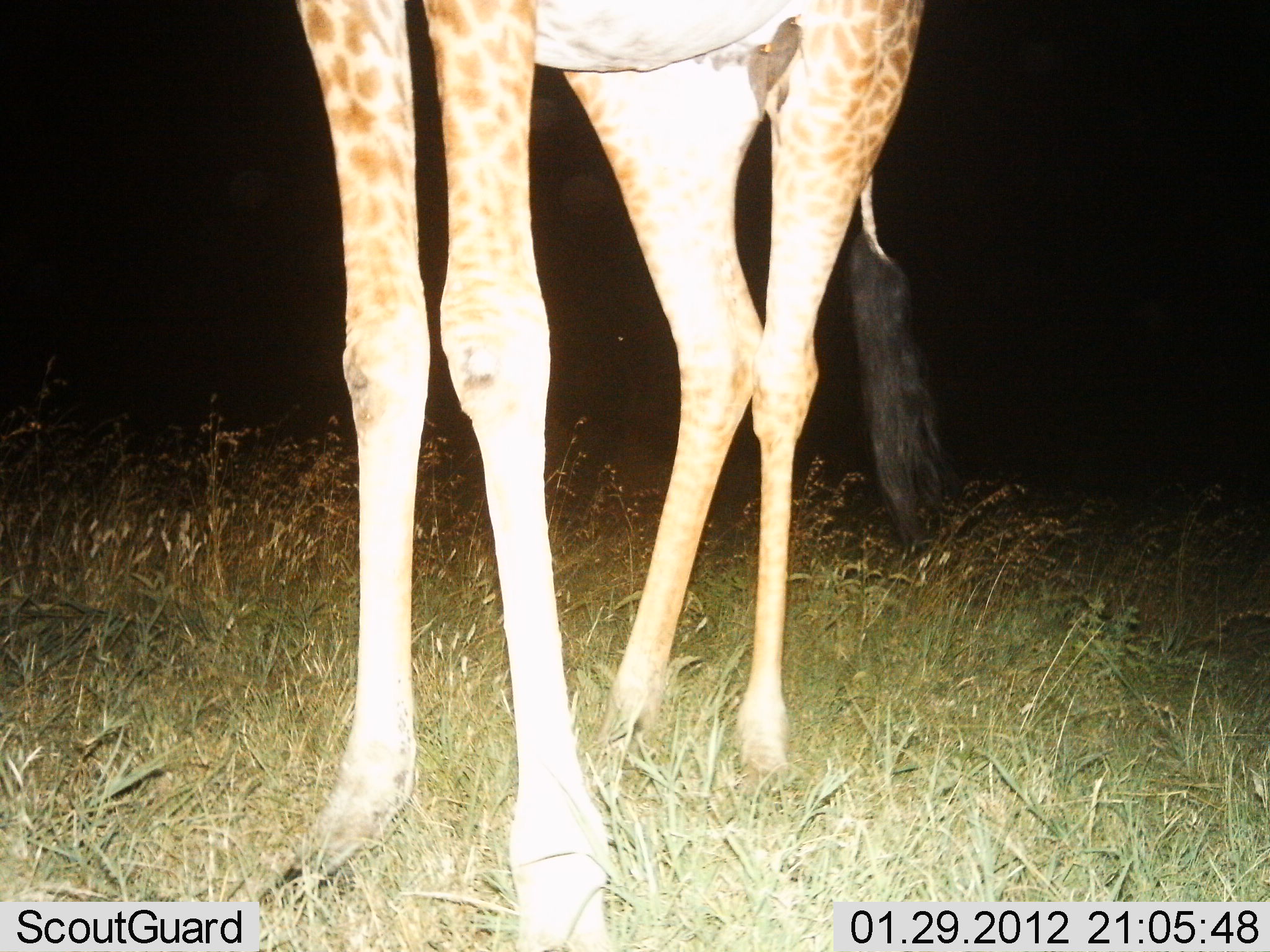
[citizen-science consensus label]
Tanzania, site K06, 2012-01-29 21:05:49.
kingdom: Animalia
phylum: Chordata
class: Mammalia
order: Artiodactyla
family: Giraffidae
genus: Giraffa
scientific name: Giraffa camelopardalis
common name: giraffe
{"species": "giraffe (Giraffa camelopardalis)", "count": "1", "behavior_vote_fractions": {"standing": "90%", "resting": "10%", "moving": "0%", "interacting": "0%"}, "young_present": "0%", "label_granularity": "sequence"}